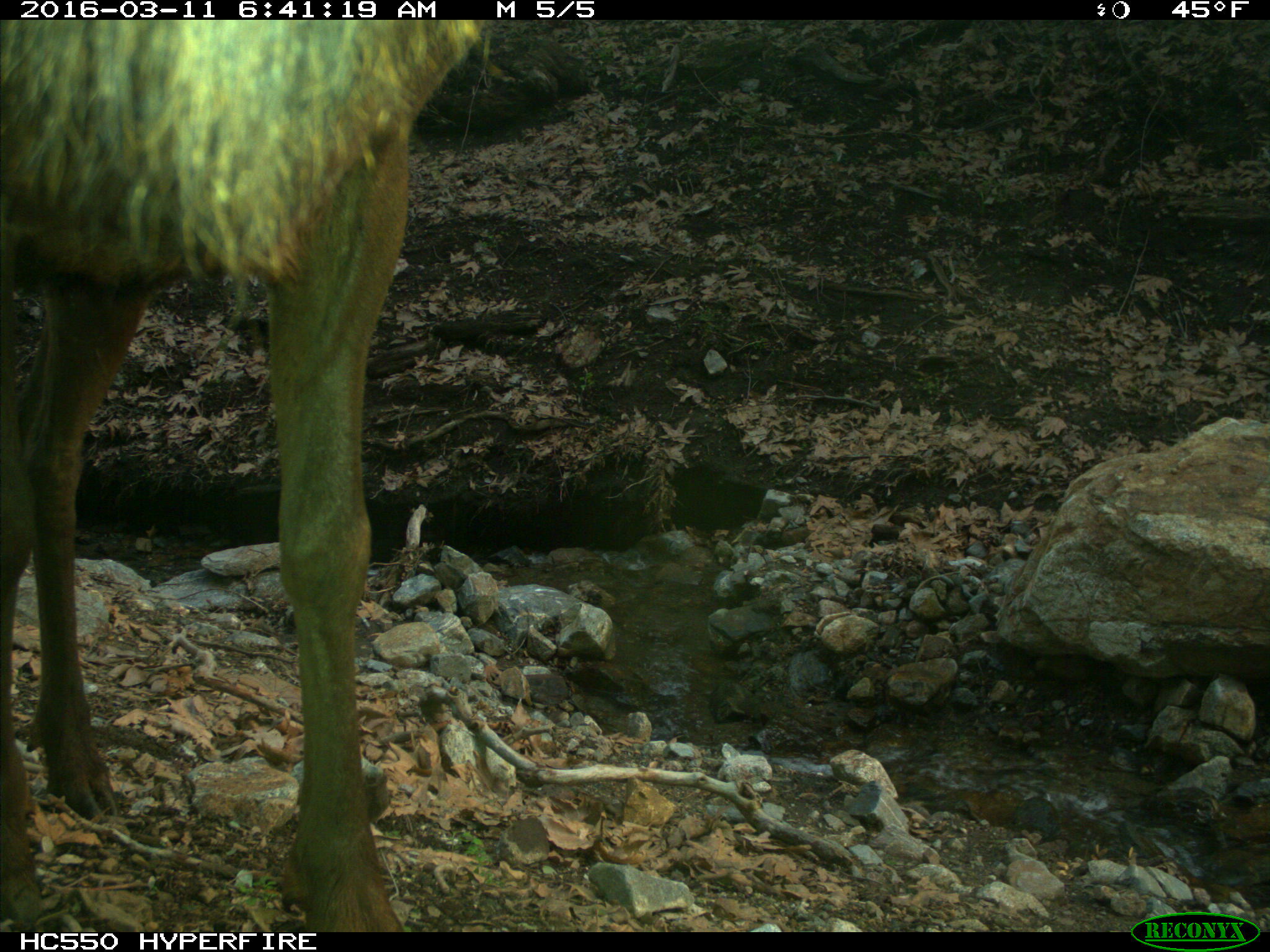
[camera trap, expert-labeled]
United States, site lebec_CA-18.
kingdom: Animalia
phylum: Chordata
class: Mammalia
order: Artiodactyla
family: Cervidae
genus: Cervus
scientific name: Cervus canadensis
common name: elk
Cervus canadensis (elk).